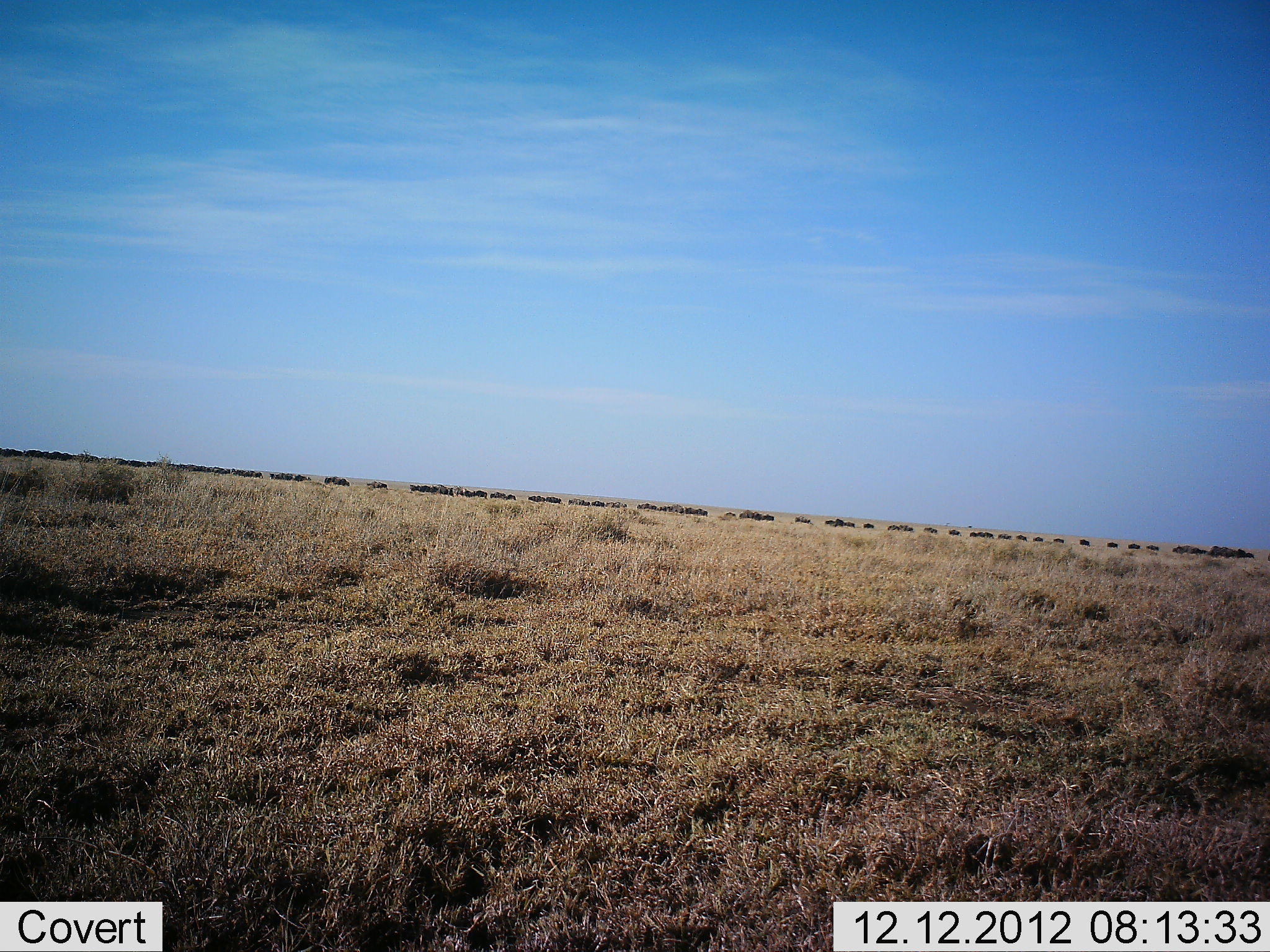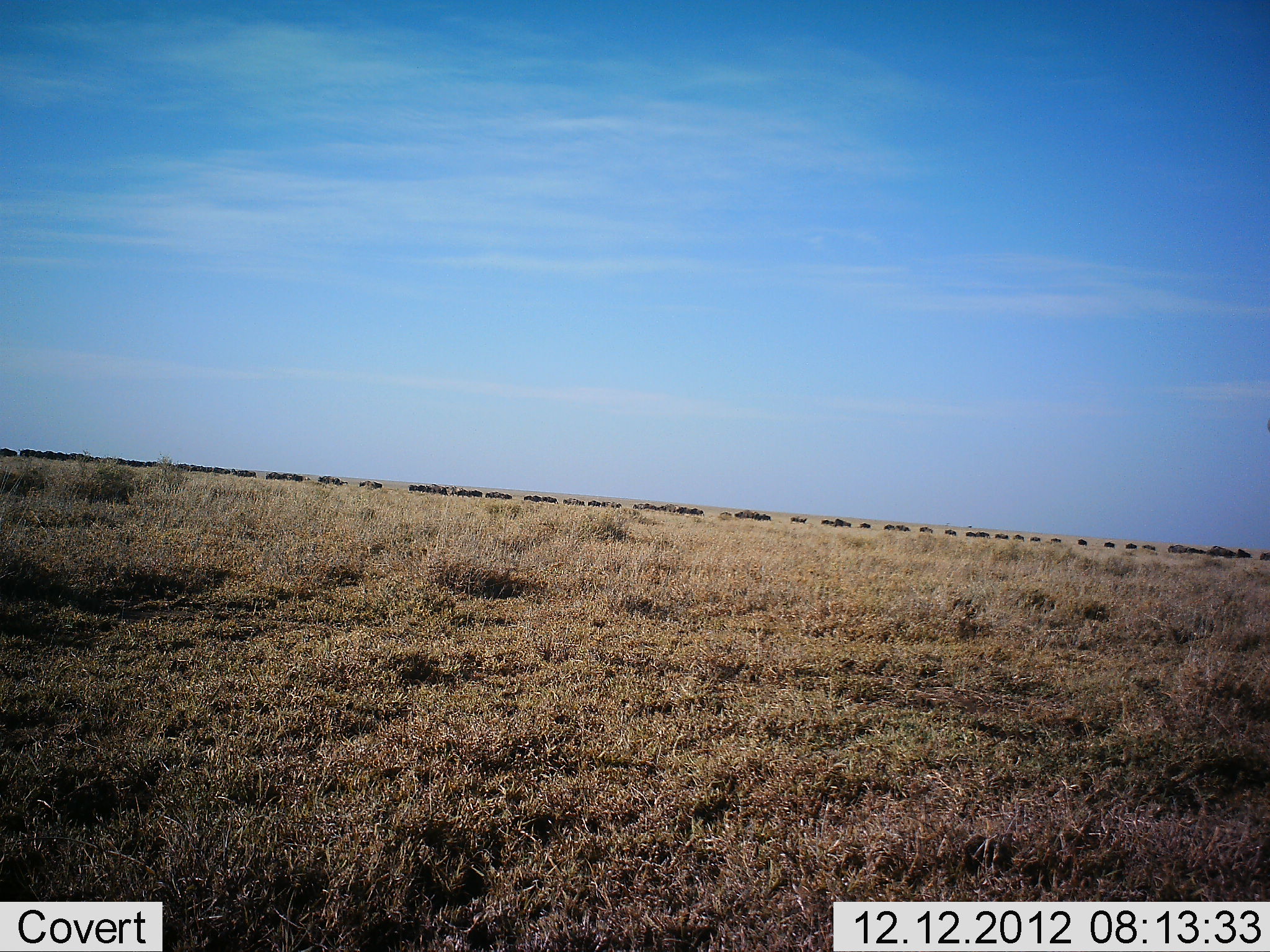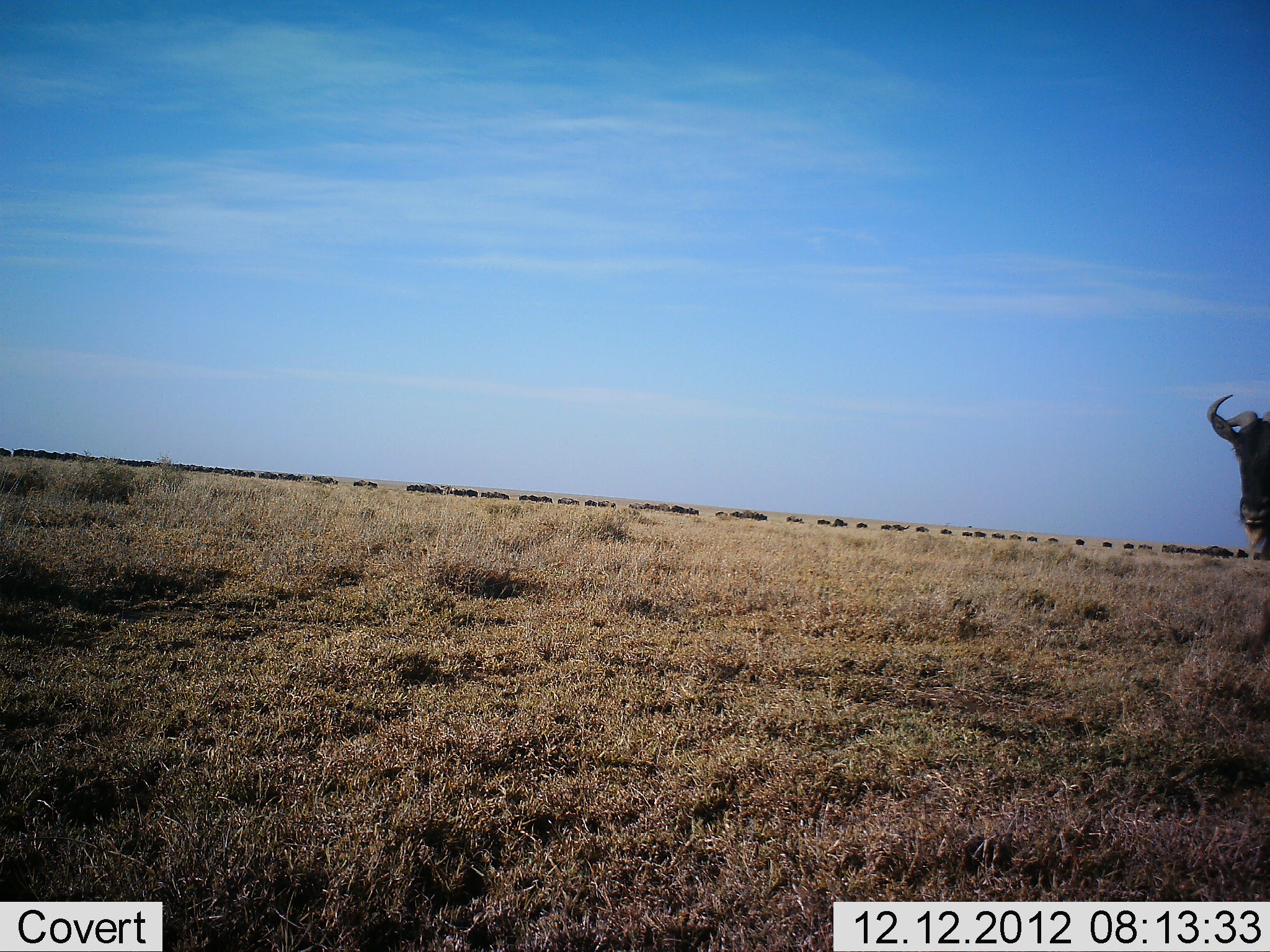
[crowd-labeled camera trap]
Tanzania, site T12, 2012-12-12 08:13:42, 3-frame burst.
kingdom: Animalia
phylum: Chordata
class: Mammalia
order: Artiodactyla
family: Bovidae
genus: Connochaetes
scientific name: Connochaetes taurinus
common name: blue wildebeest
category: wildebeest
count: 51+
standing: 10%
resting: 0%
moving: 90%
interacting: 0%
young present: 0%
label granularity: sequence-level